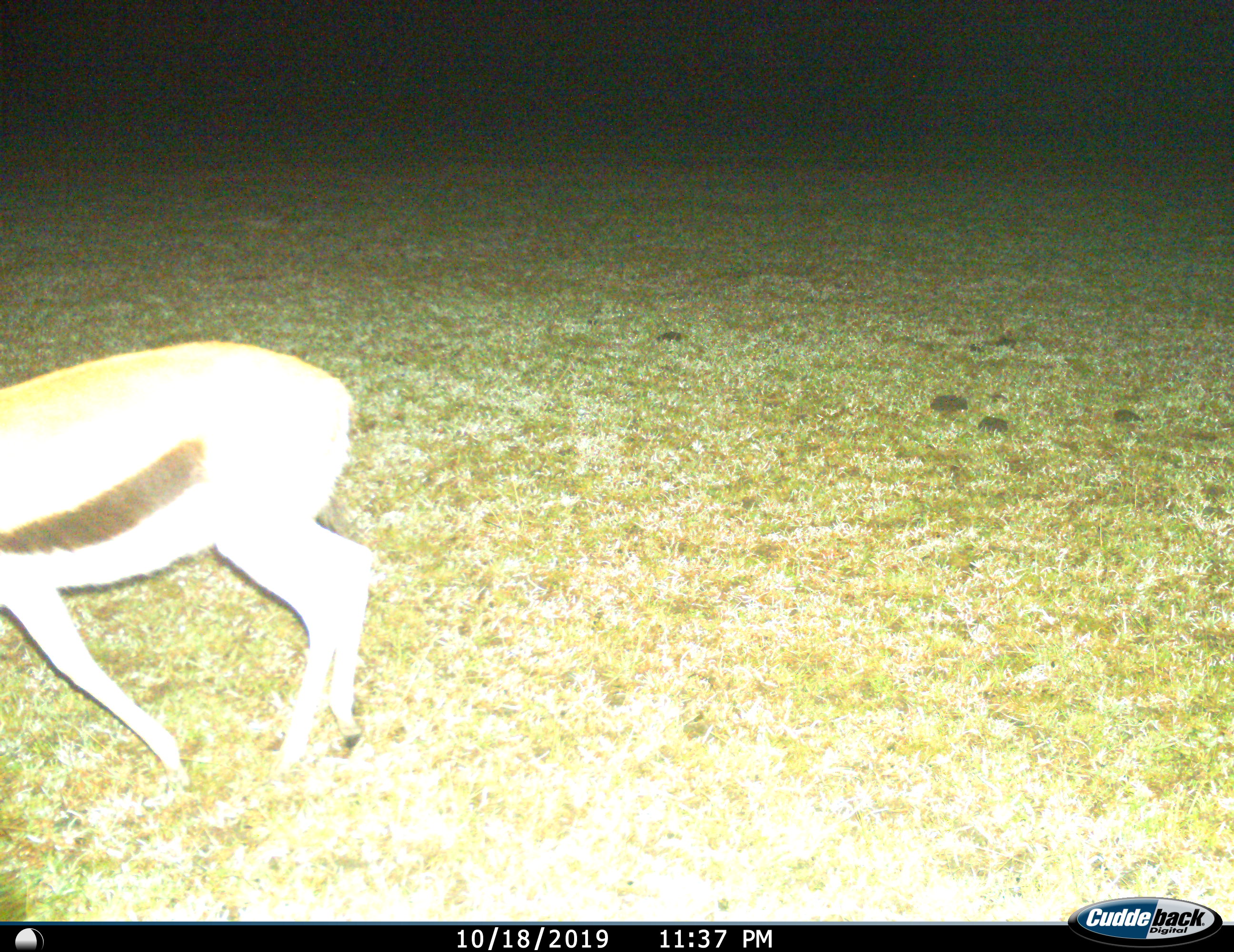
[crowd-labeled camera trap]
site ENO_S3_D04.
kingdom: Animalia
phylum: Chordata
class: Mammalia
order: Artiodactyla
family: Bovidae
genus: Eudorcas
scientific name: Eudorcas thomsonii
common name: thomson's gazelle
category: gazellethomsons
Gazellethomsons (thomson's gazelle) (Eudorcas thomsonii), count 1. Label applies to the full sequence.